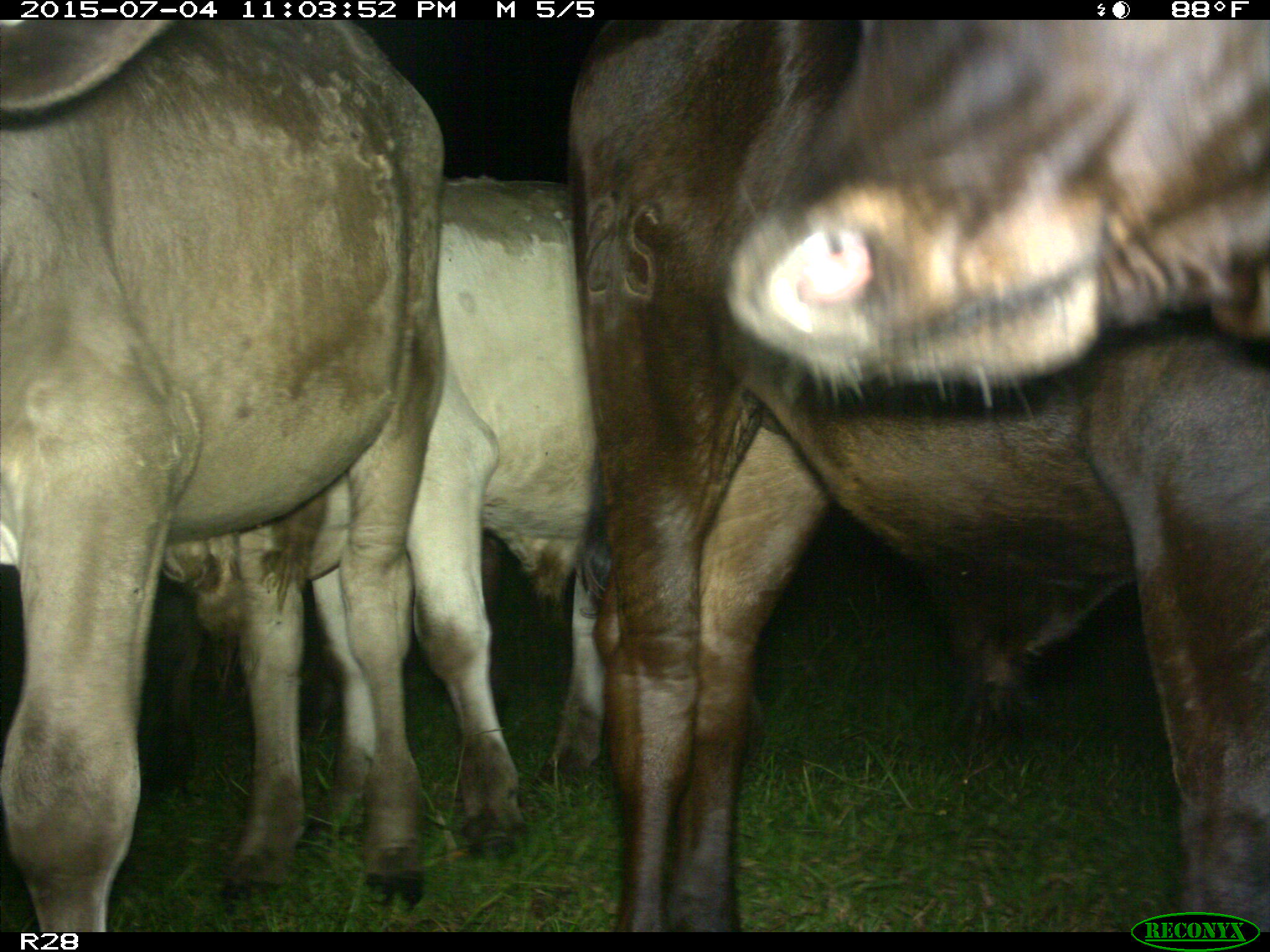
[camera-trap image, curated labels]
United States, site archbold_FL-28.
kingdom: Animalia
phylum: Chordata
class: Mammalia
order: Artiodactyla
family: Bovidae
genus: Bos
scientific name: Bos taurus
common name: domestic cow